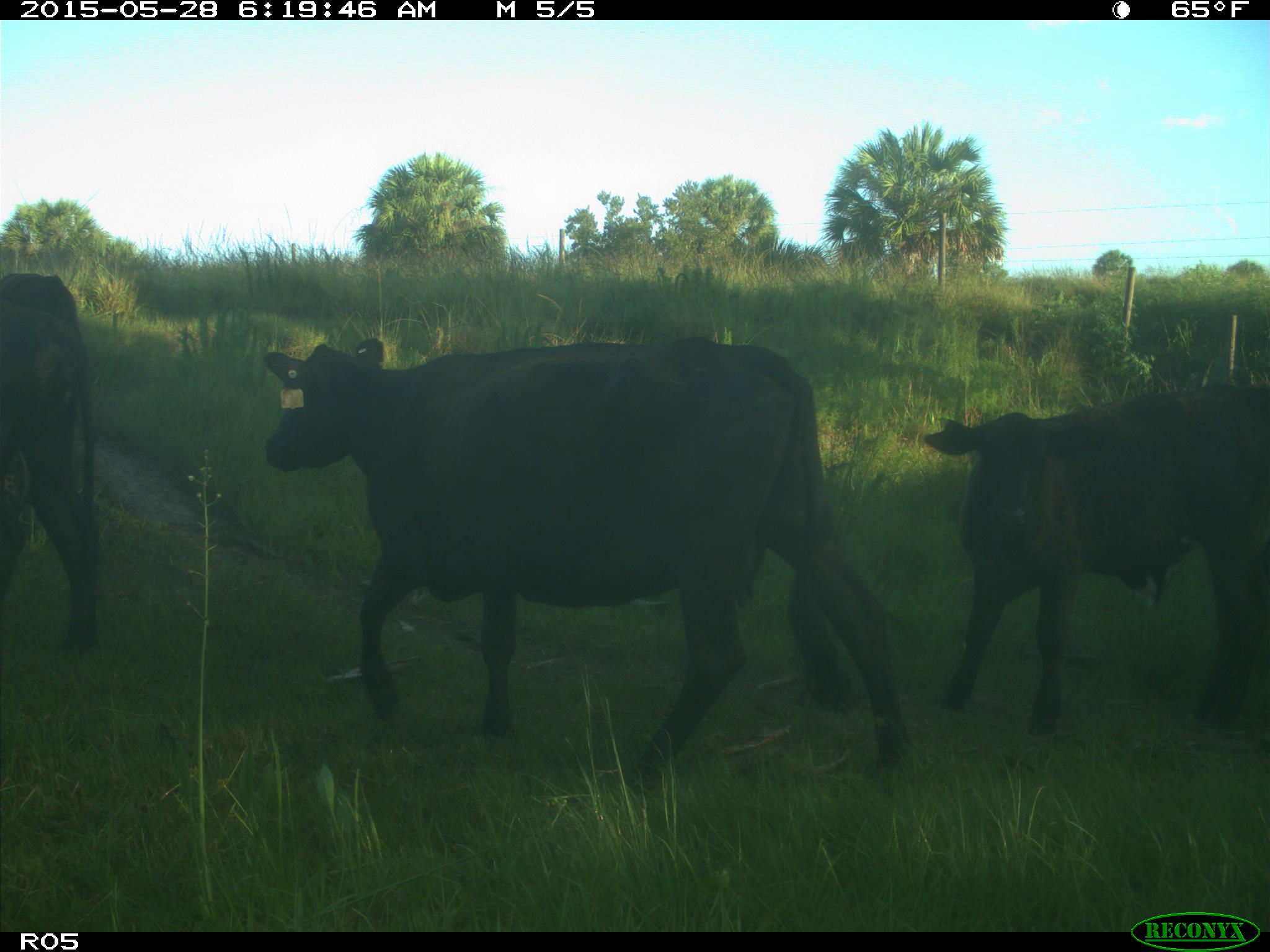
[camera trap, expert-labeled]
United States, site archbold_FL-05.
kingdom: Animalia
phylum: Chordata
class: Mammalia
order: Artiodactyla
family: Bovidae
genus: Bos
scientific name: Bos taurus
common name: domestic cow